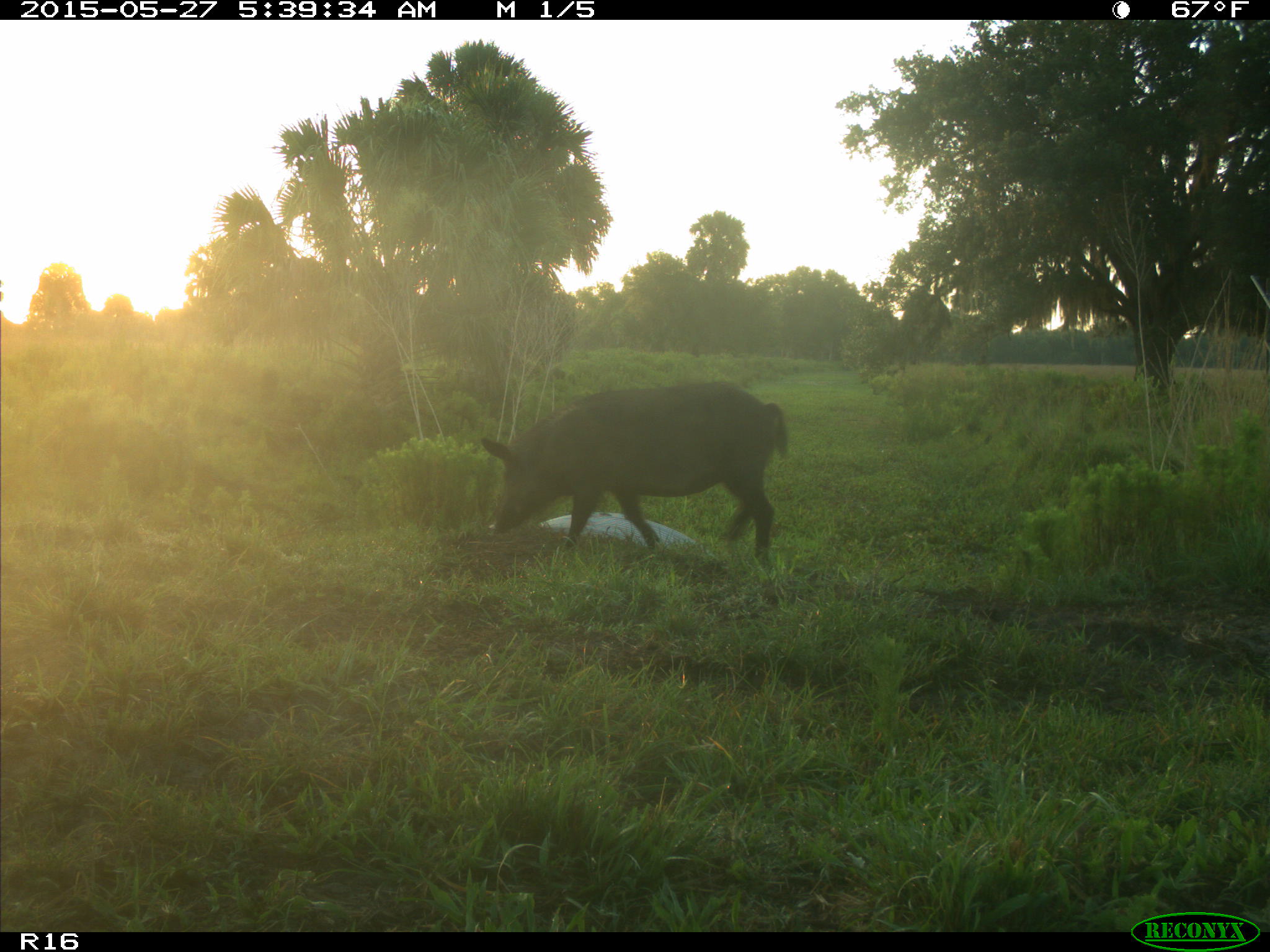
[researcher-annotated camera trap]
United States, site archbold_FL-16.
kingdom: Animalia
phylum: Chordata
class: Mammalia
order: Artiodactyla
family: Suidae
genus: Sus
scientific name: Sus scrofa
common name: wild boar